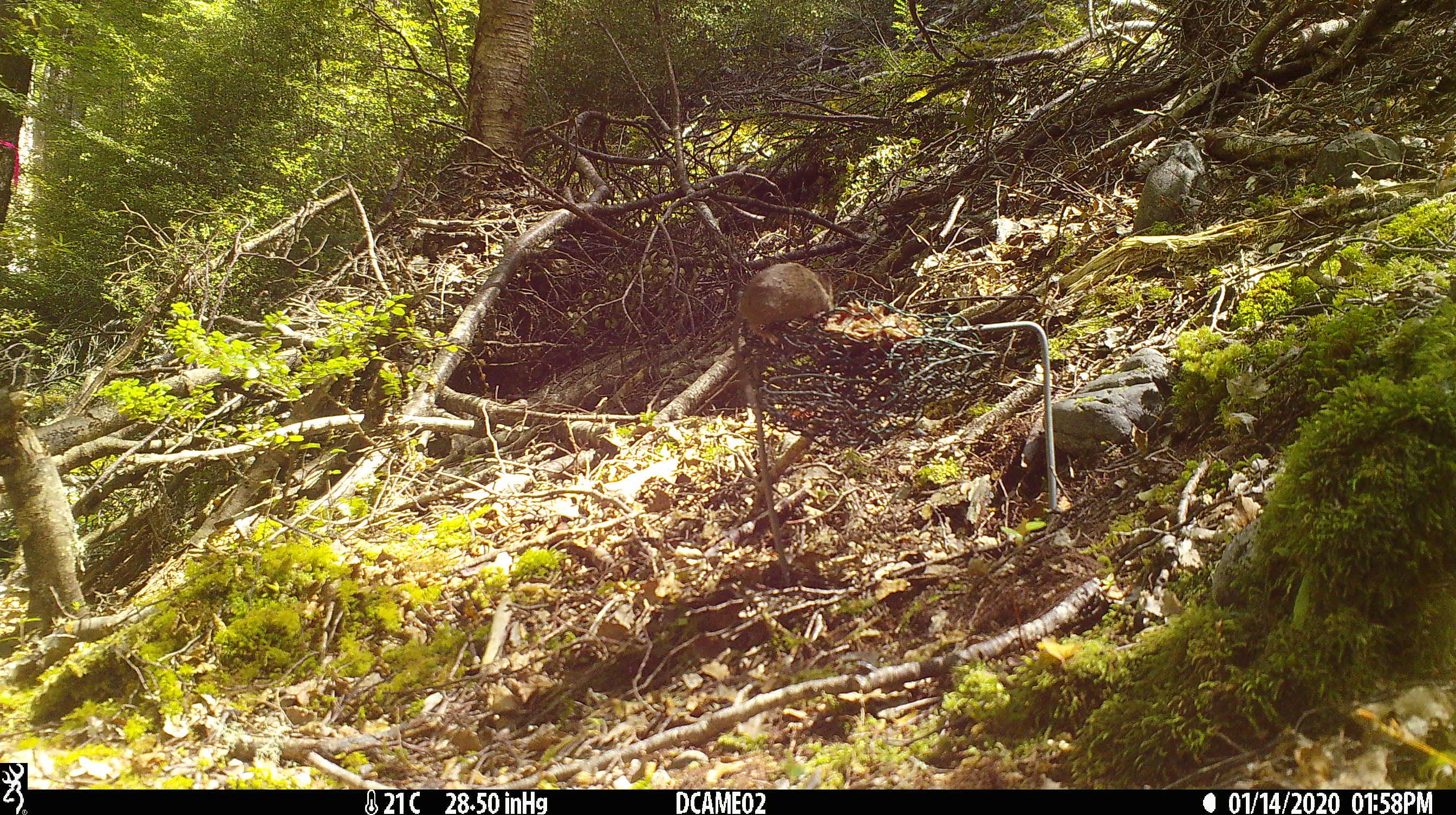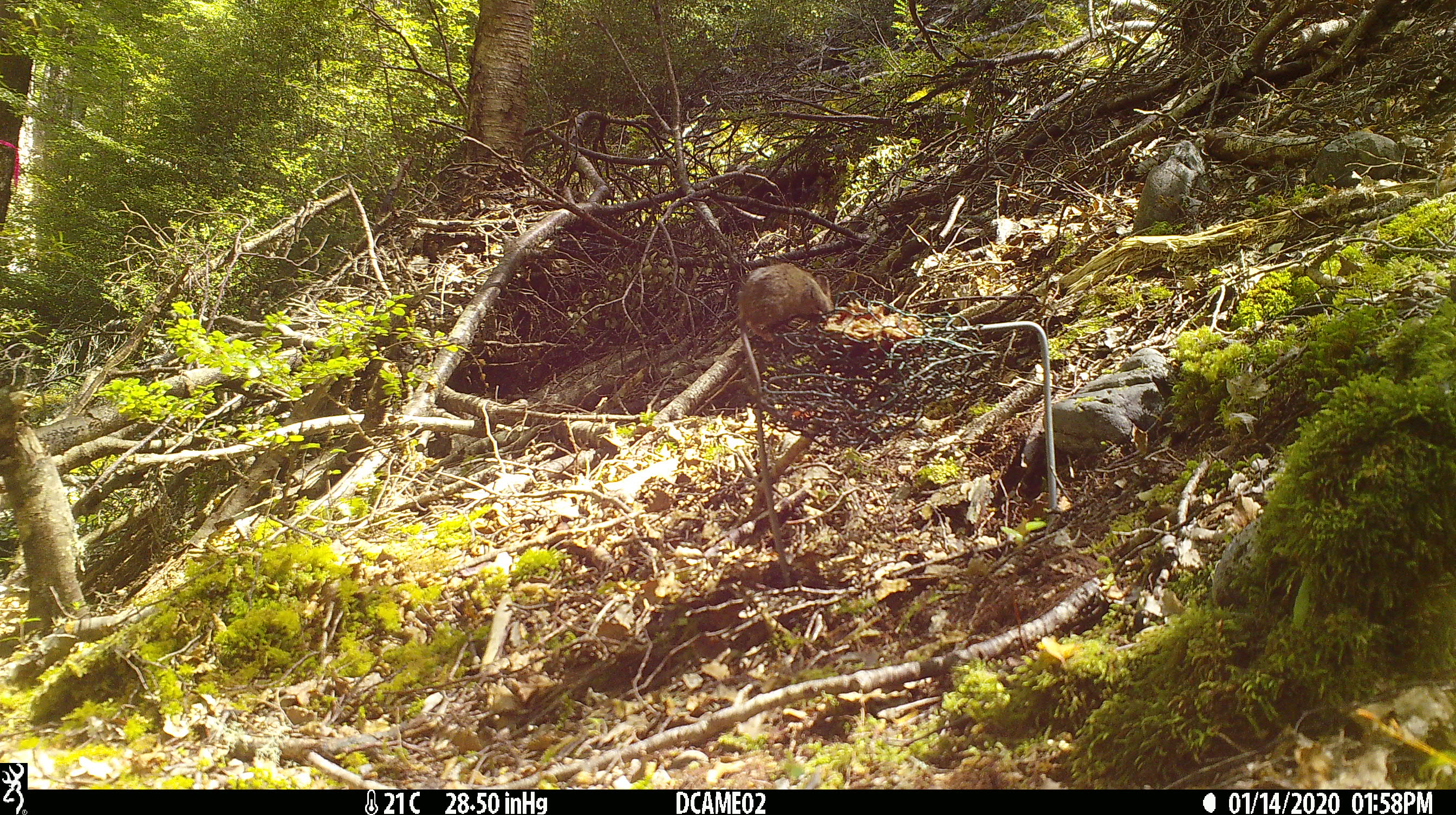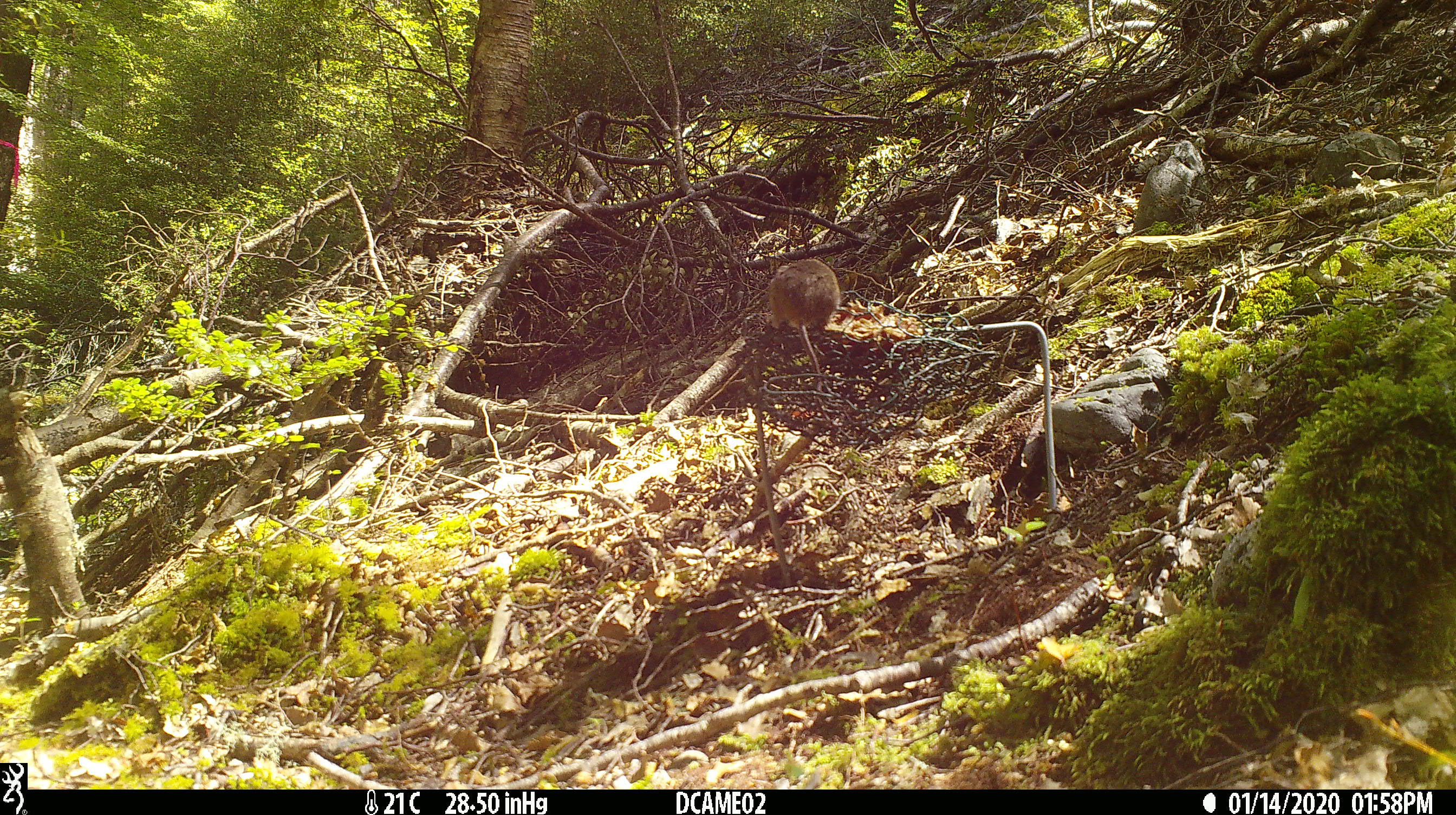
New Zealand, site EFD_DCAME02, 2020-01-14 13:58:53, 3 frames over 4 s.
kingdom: Animalia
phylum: Chordata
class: Mammalia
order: Rodentia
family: Muridae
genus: Mus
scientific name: Mus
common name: mouse